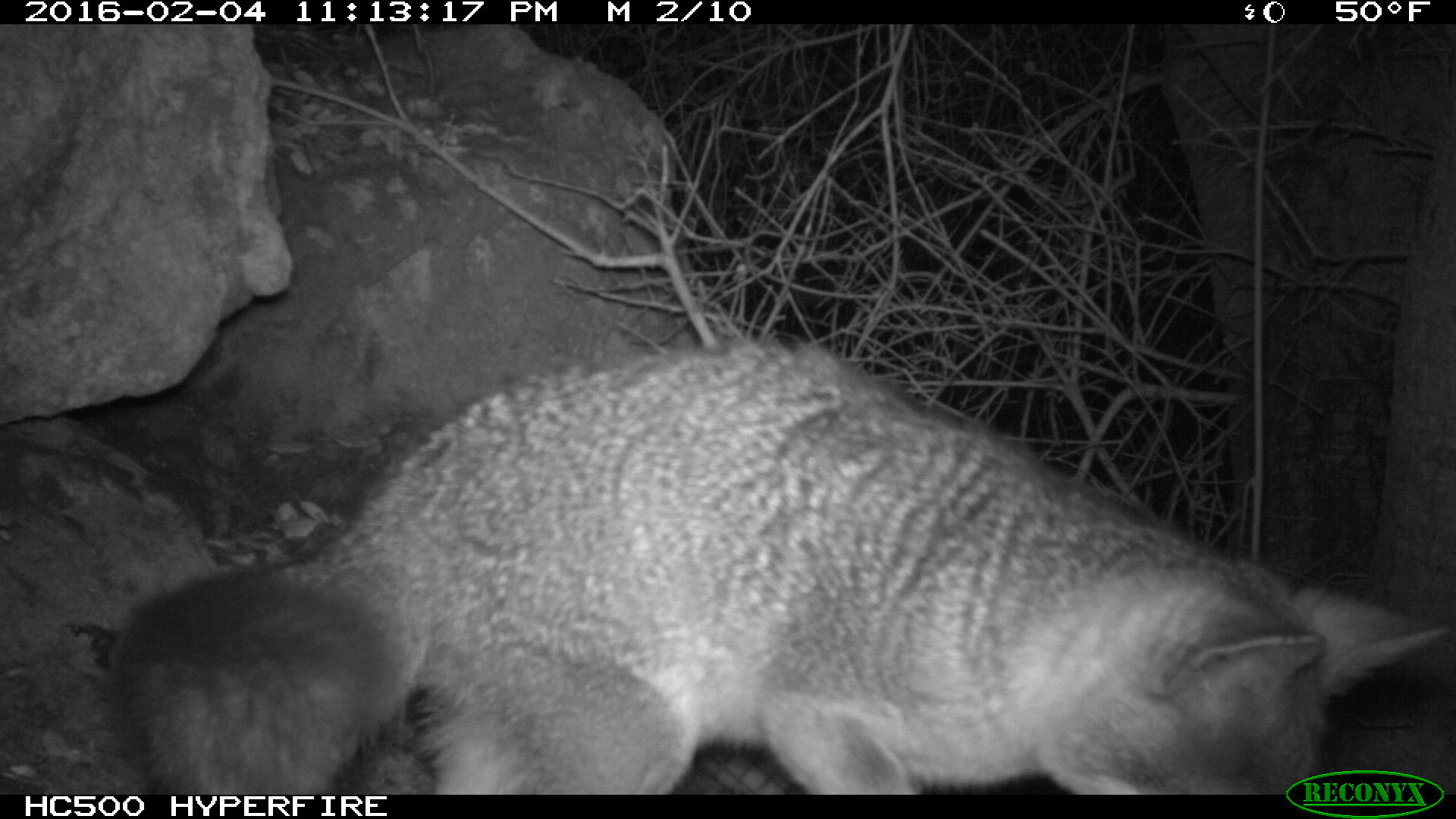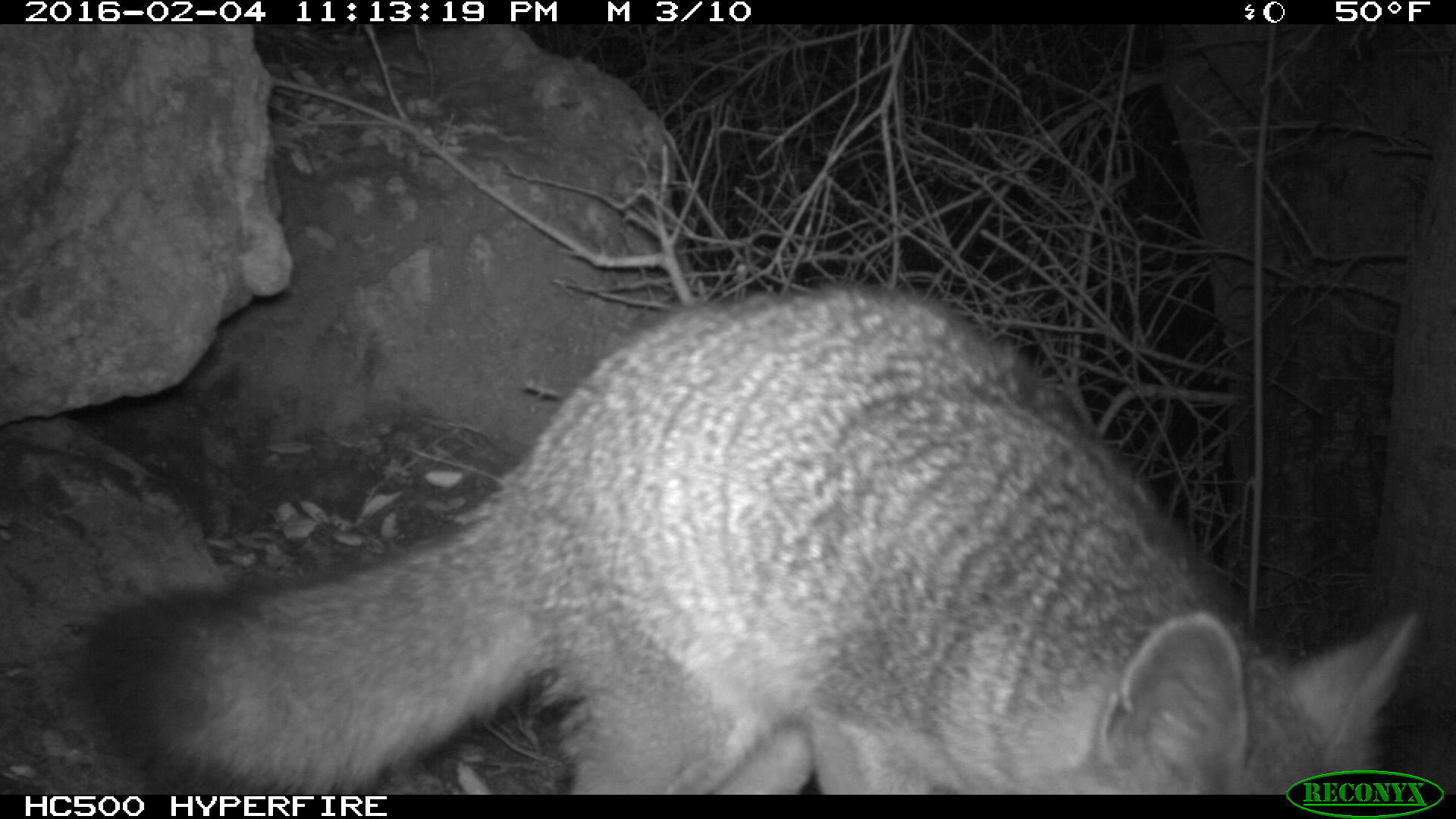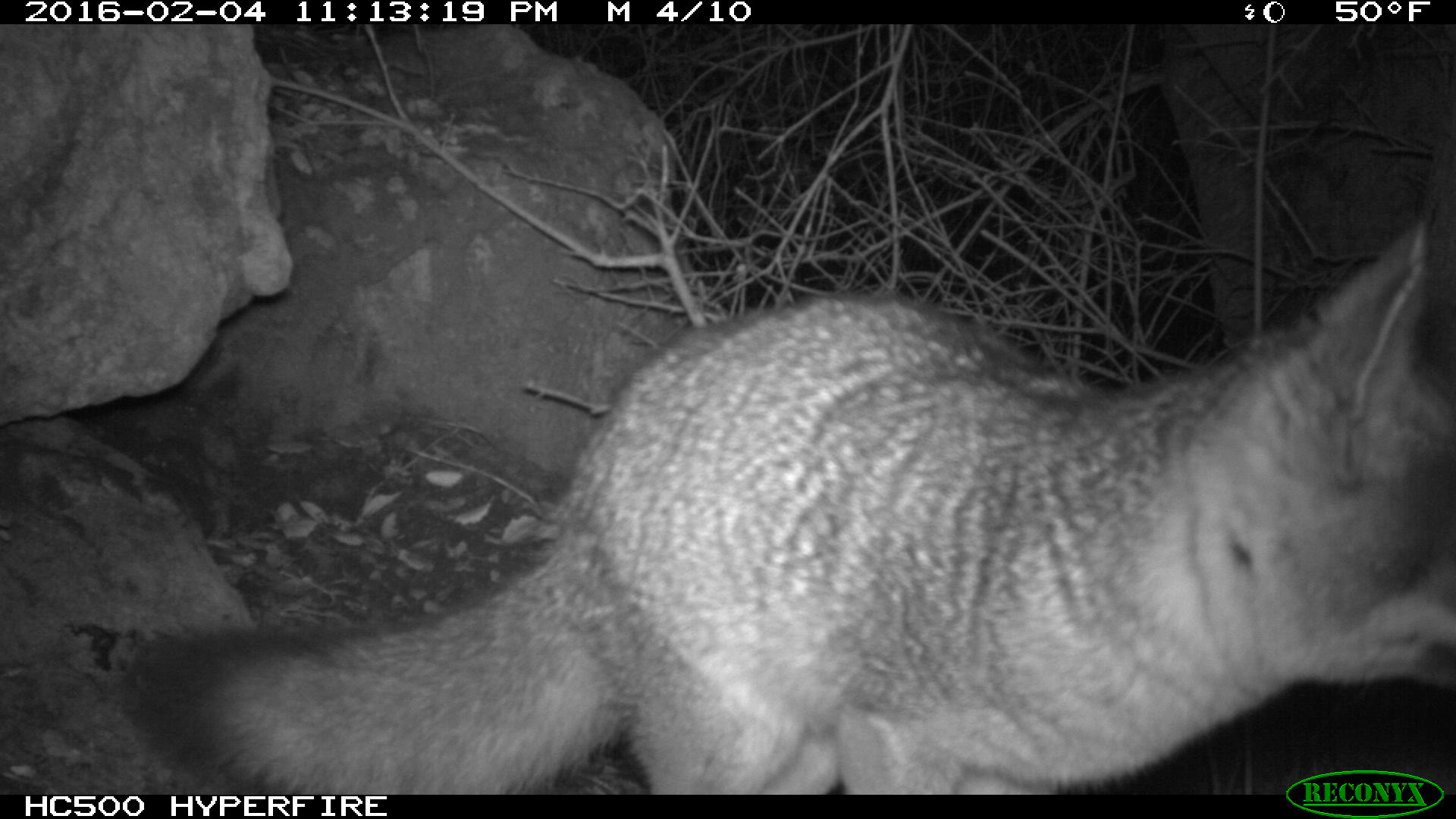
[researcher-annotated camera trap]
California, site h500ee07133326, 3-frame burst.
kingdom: Animalia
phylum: Chordata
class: Mammalia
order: Carnivora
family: Canidae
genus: Urocyon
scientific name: Urocyon littoralis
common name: island fox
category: fox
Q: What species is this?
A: Fox (island fox) (Urocyon littoralis).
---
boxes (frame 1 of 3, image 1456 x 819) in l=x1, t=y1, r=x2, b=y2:
fox: l=121, t=334, r=1455, b=795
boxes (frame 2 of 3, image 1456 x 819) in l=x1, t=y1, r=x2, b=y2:
fox: l=80, t=272, r=1422, b=794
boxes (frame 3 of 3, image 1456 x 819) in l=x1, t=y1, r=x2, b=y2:
fox: l=131, t=218, r=1455, b=794